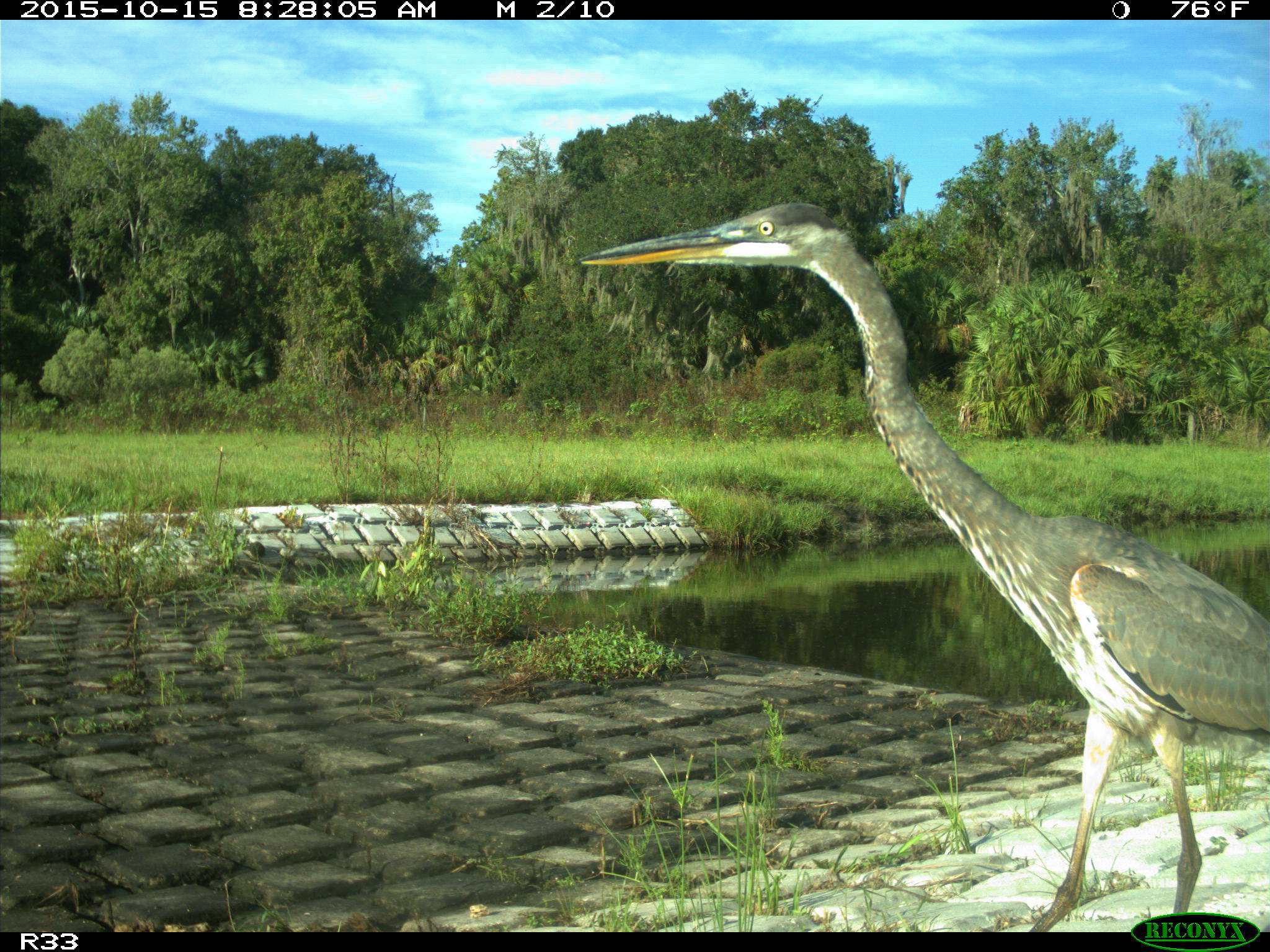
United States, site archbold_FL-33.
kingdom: Animalia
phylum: Chordata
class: Aves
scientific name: Aves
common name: birds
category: unidentified bird